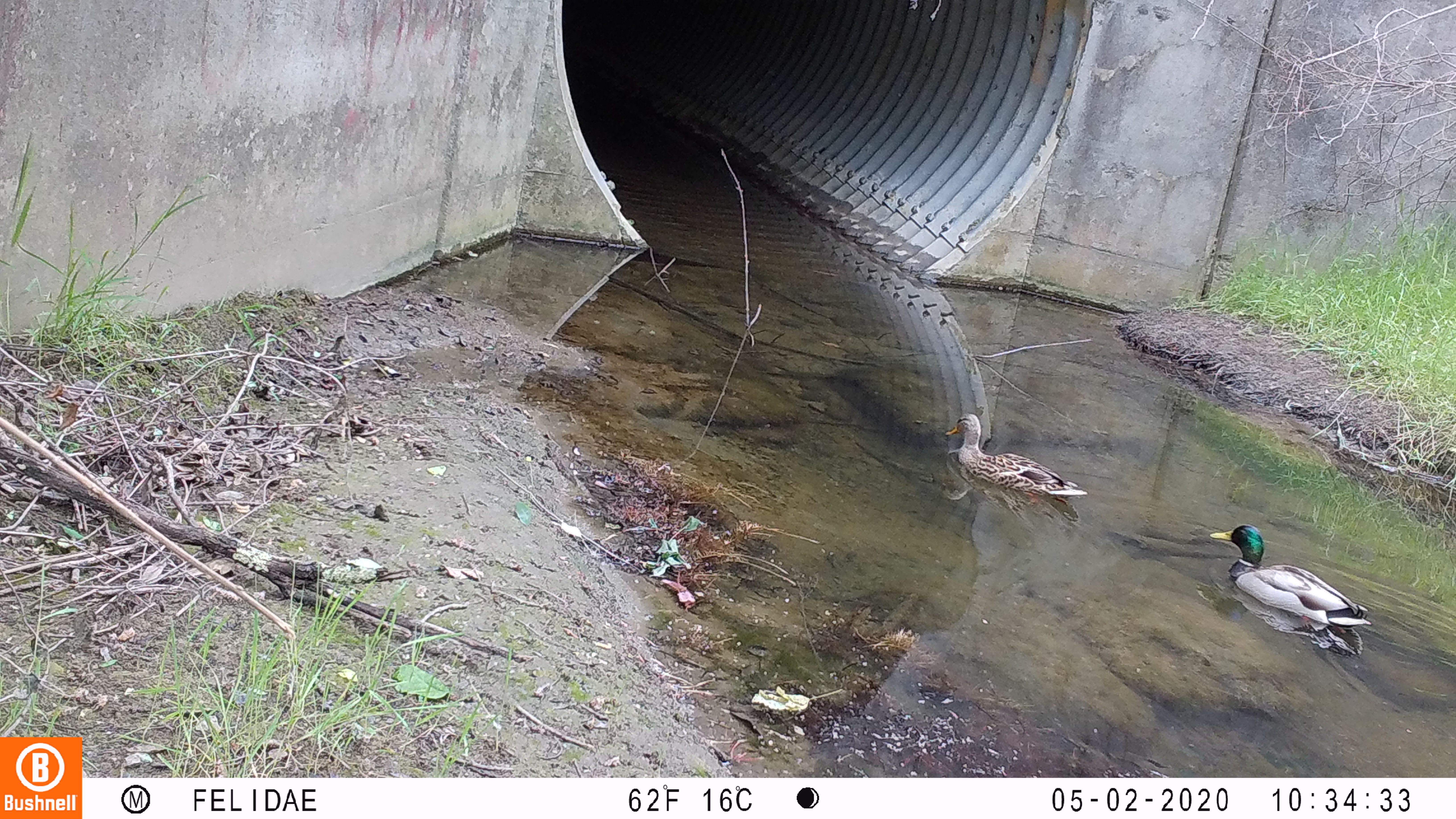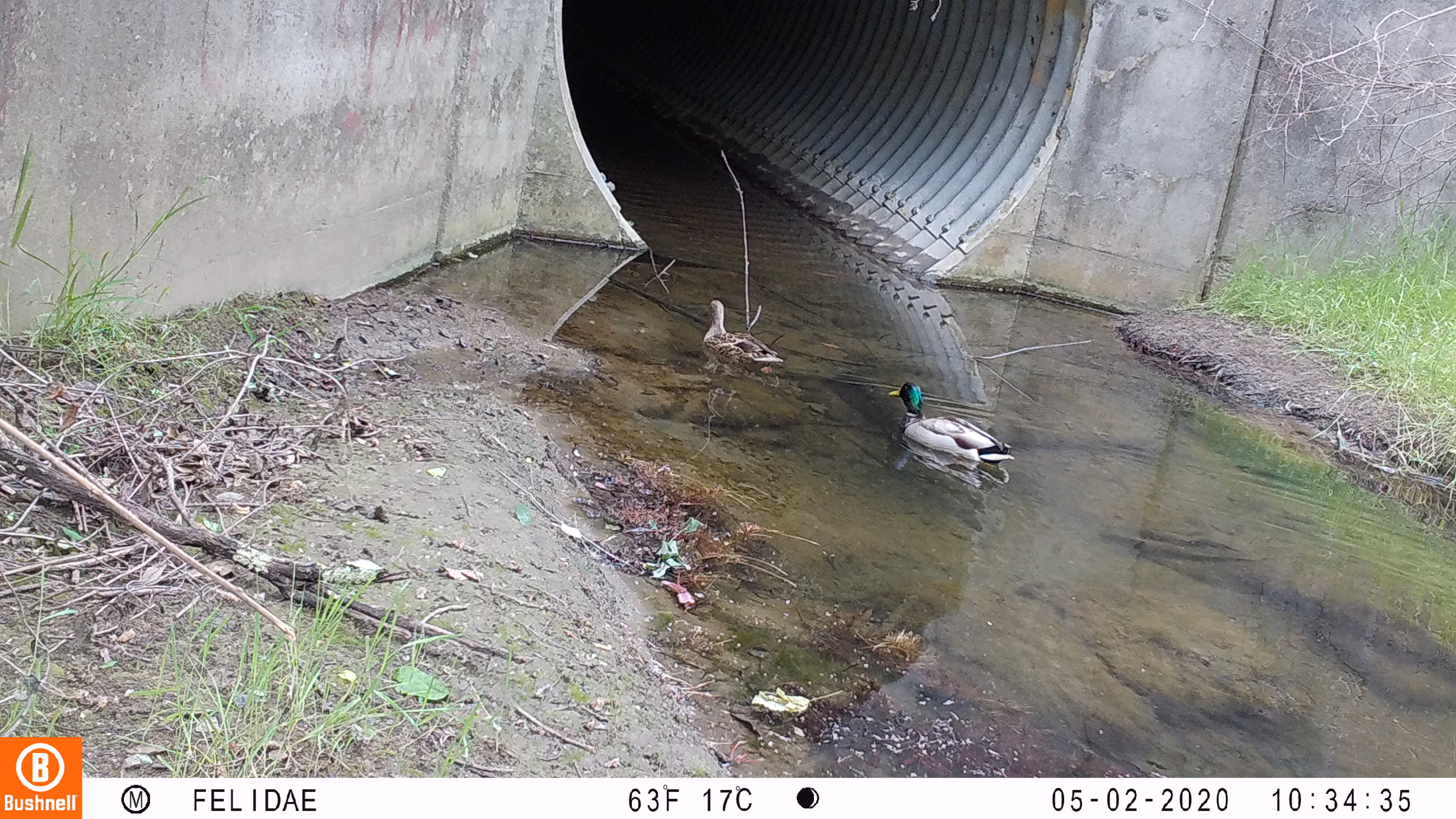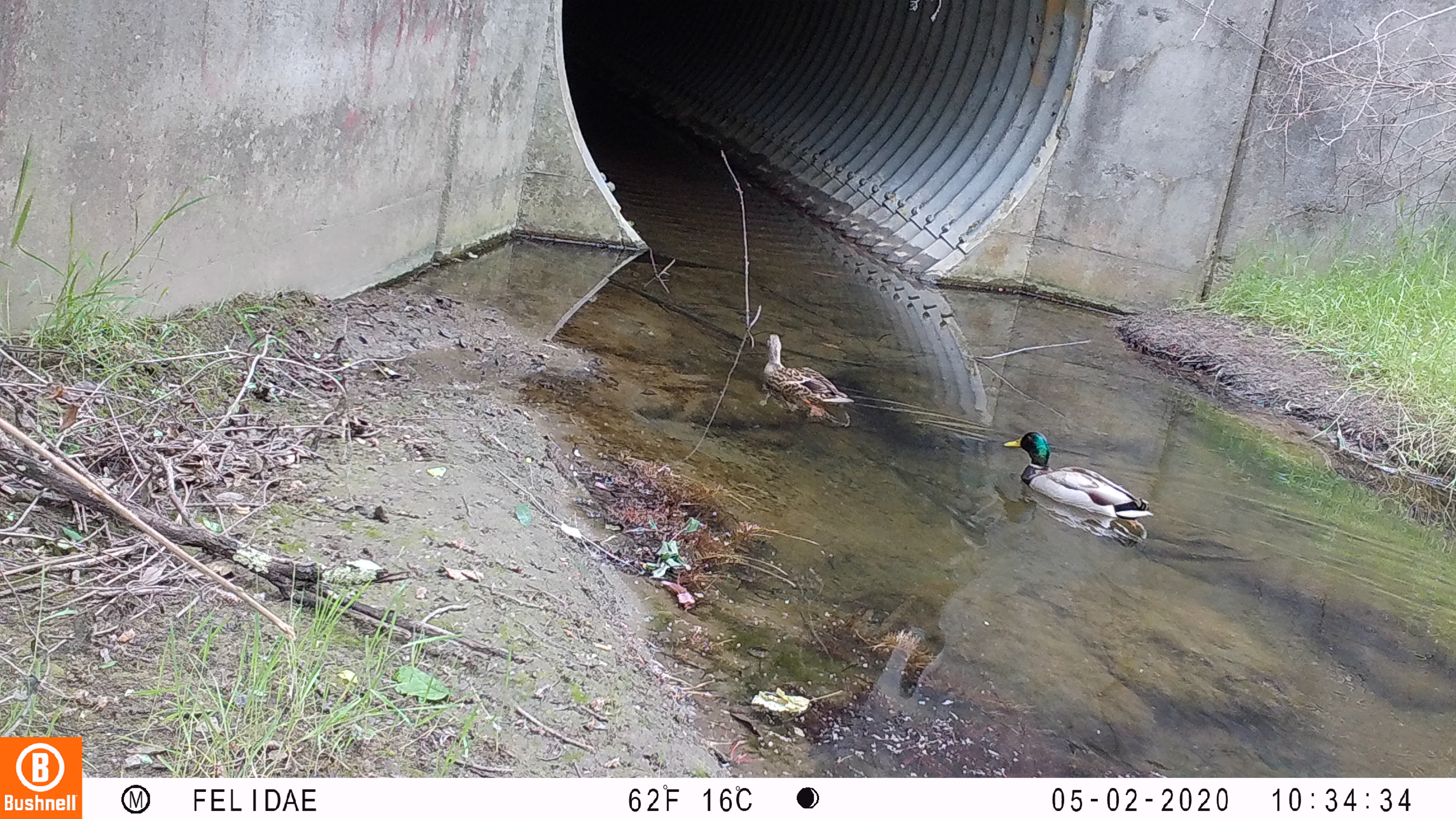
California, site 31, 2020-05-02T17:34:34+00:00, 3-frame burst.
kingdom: Animalia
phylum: Chordata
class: Aves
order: Anseriformes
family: Anatidae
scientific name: Anatidae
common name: duck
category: duck species